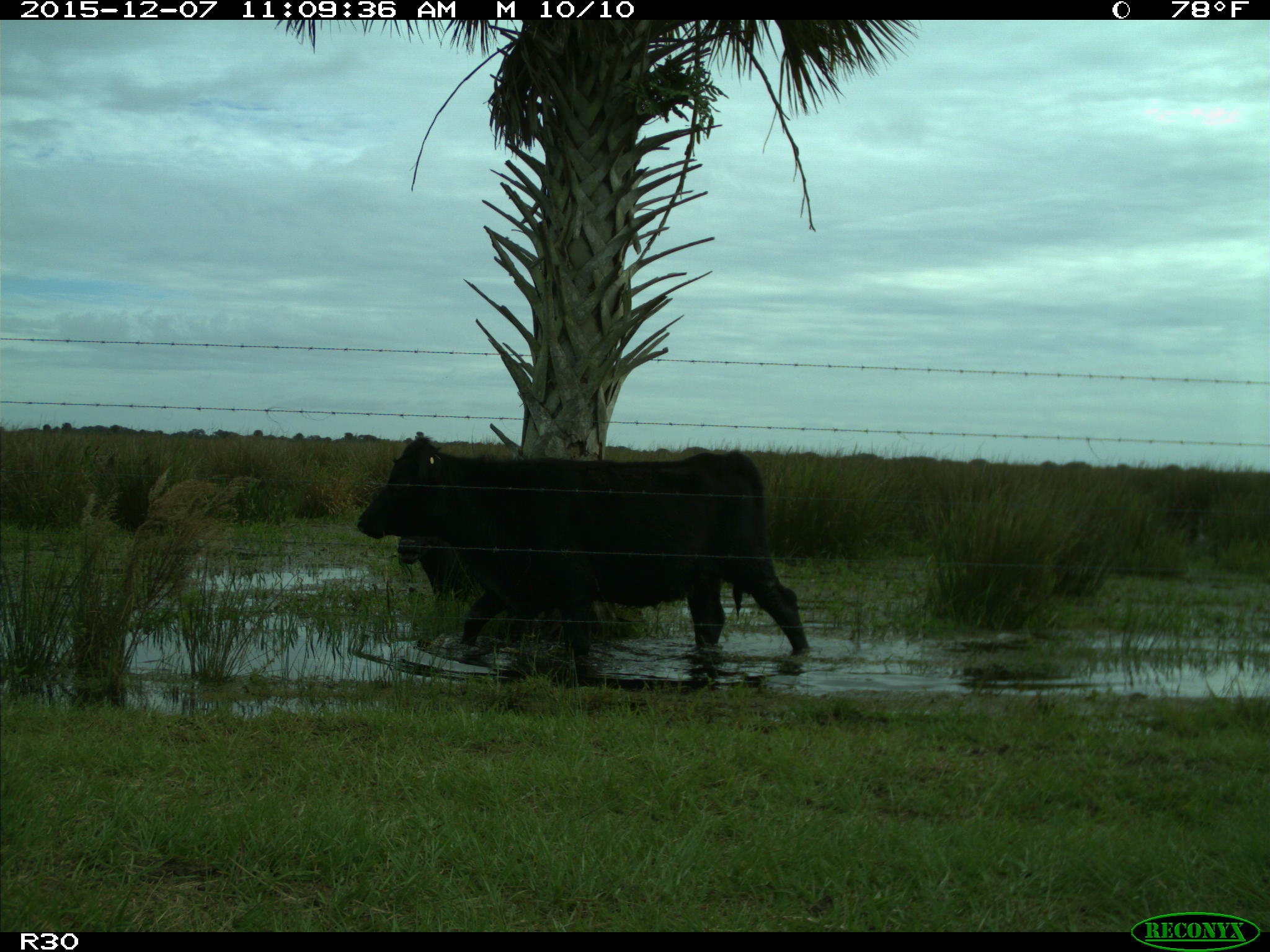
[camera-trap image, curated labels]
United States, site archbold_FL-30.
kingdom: Animalia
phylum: Chordata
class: Mammalia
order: Artiodactyla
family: Bovidae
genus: Bos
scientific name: Bos taurus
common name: domestic cow